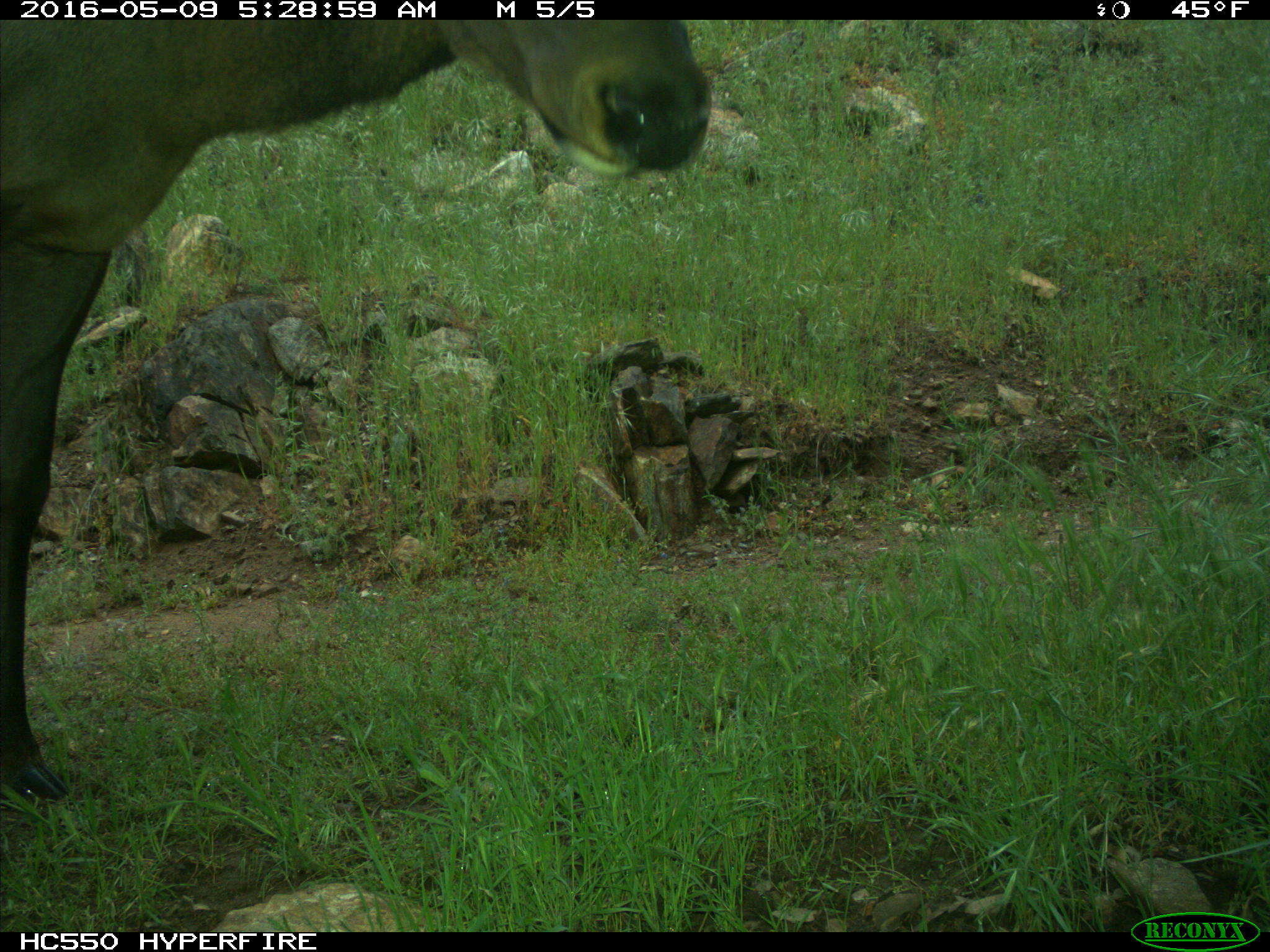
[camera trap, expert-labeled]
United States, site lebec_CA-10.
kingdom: Animalia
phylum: Chordata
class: Mammalia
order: Artiodactyla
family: Cervidae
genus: Cervus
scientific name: Cervus canadensis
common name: elk